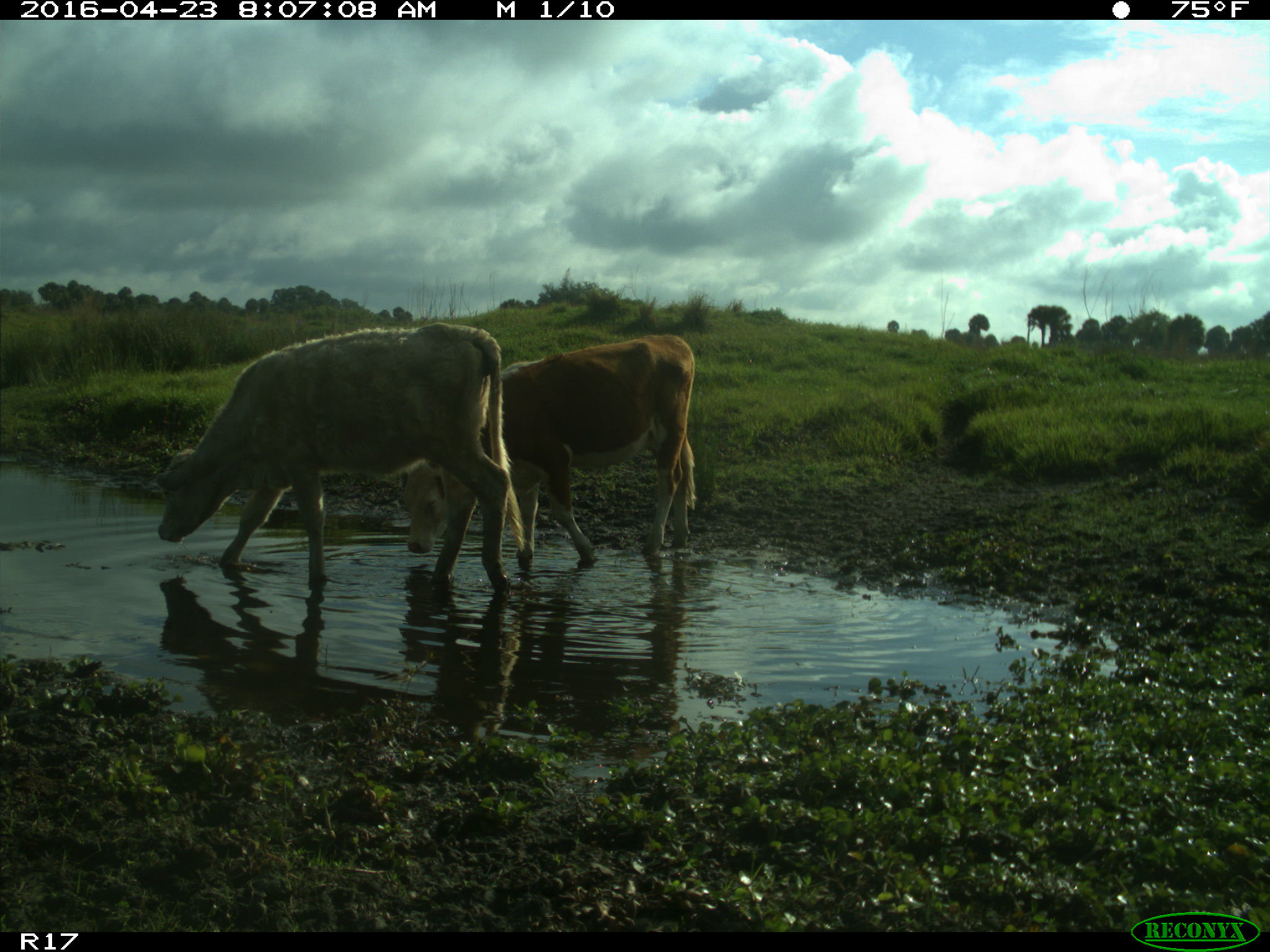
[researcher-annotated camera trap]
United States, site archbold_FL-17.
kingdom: Animalia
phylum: Chordata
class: Mammalia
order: Artiodactyla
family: Bovidae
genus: Bos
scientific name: Bos taurus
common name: domestic cow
Bos taurus (domestic cow).